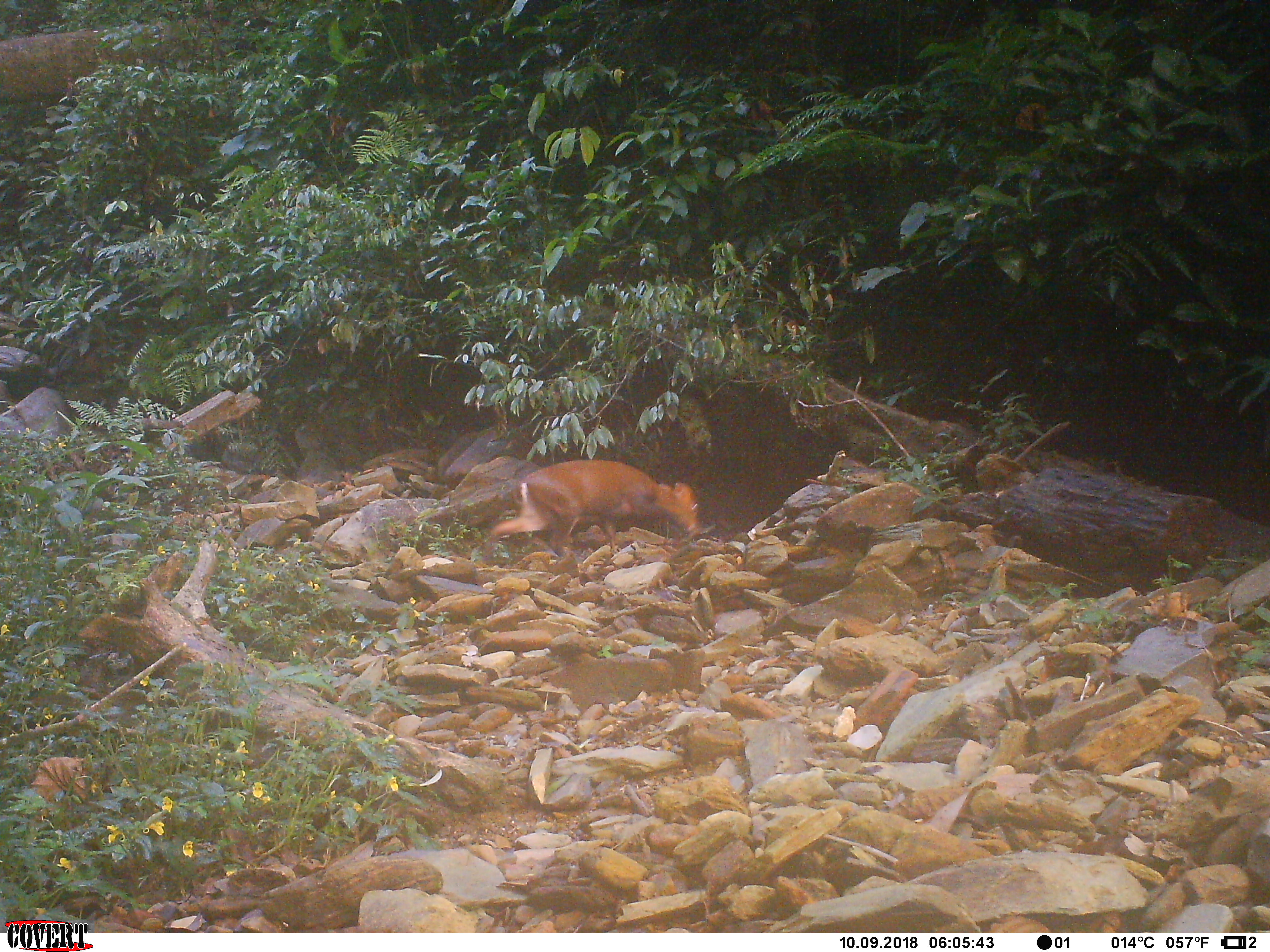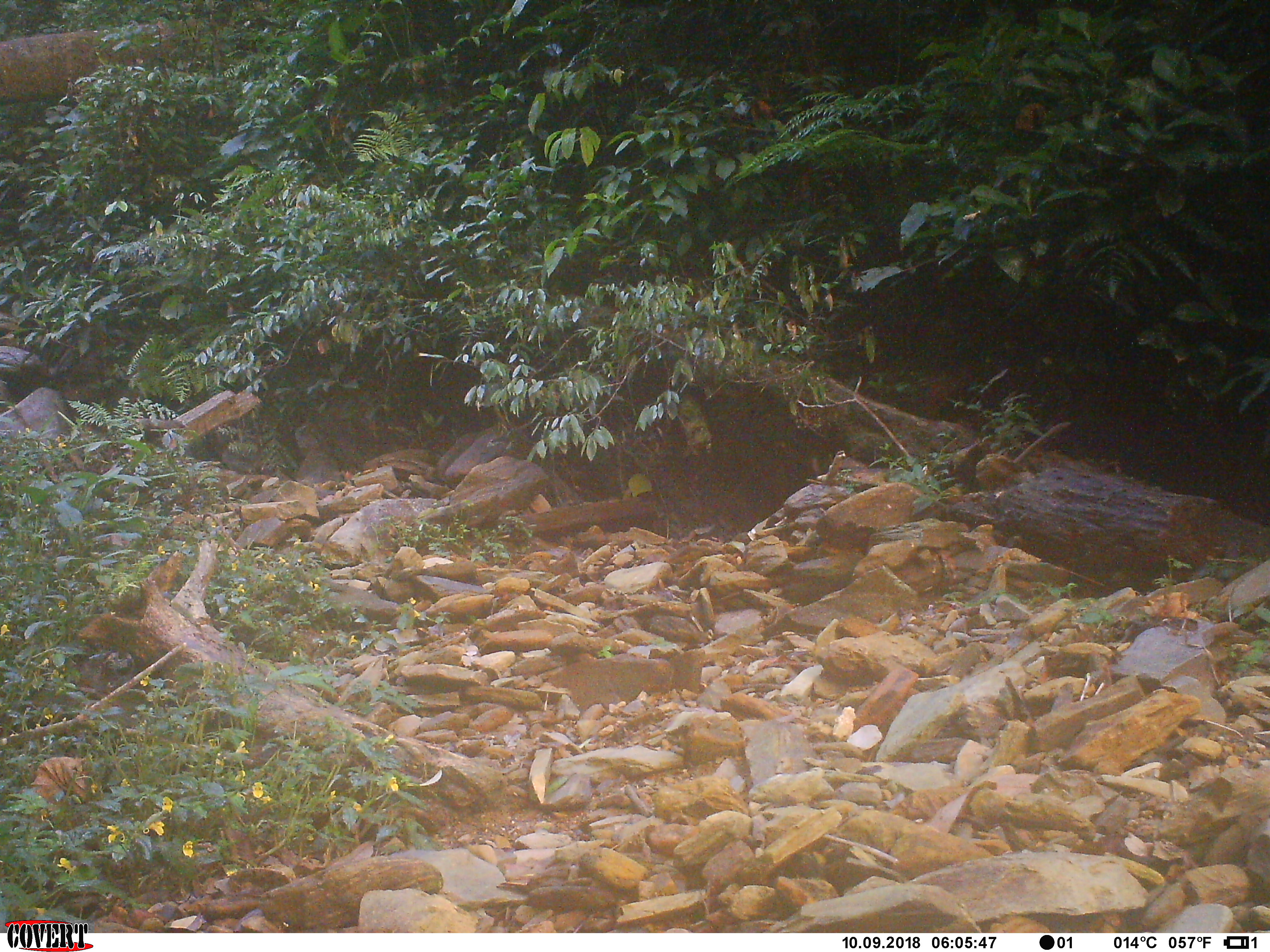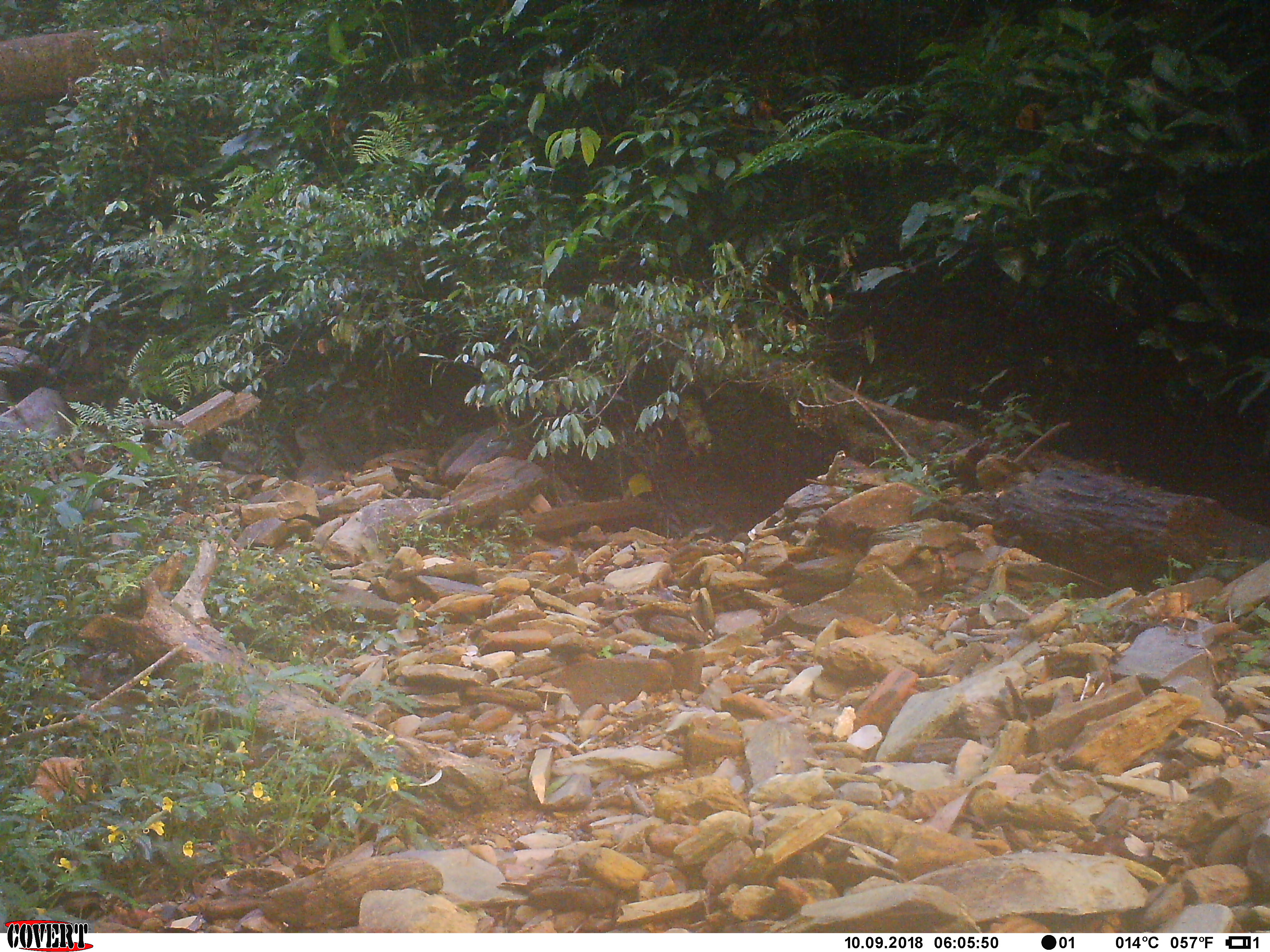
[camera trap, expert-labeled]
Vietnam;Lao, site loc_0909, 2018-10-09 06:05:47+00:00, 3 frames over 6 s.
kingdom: Animalia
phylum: Chordata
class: Mammalia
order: Artiodactyla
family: Cervidae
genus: Muntiacus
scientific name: Muntiacus rooseveltorum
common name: roosevelt's muntjac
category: roosevelts muntjac group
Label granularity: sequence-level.